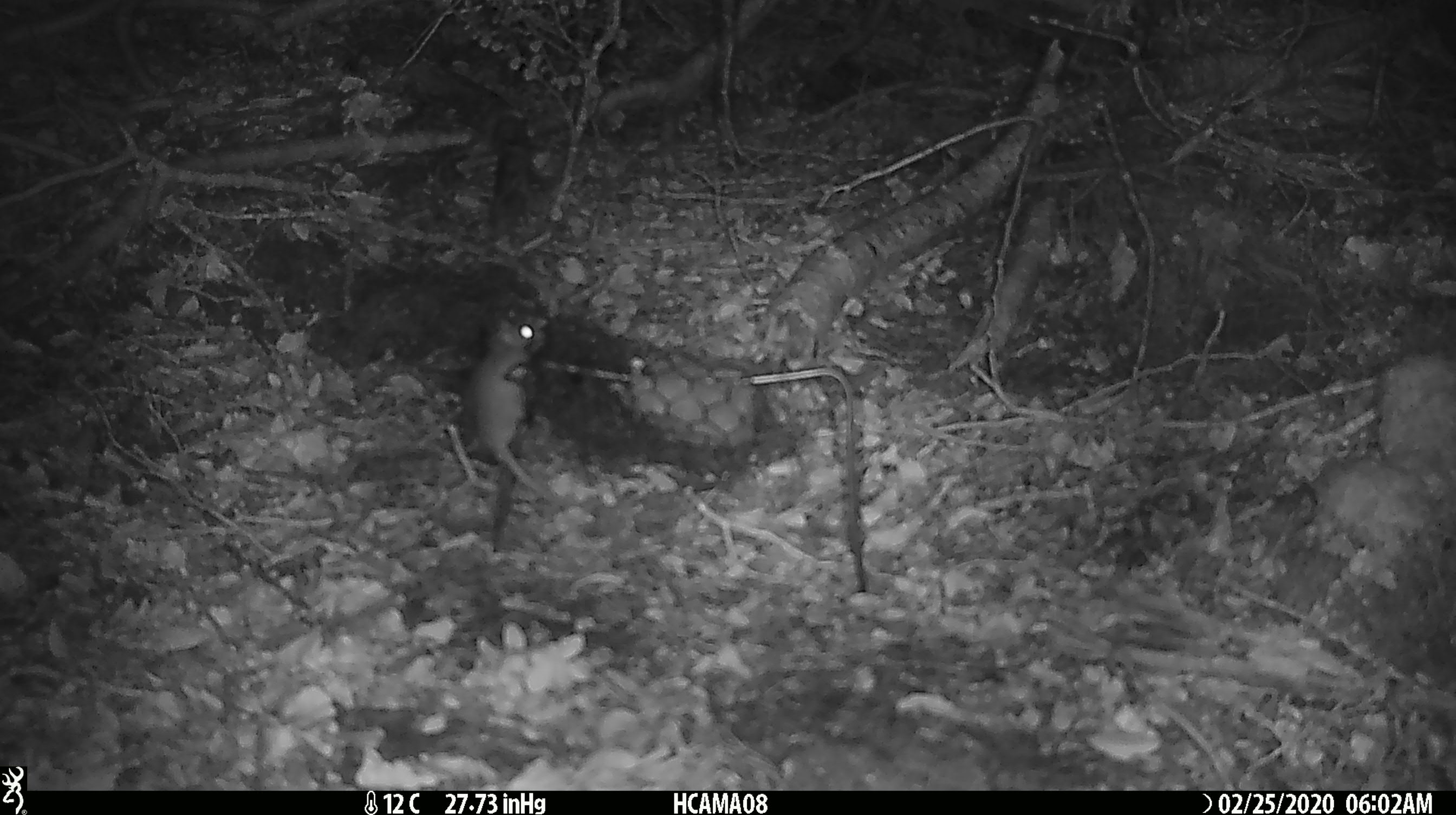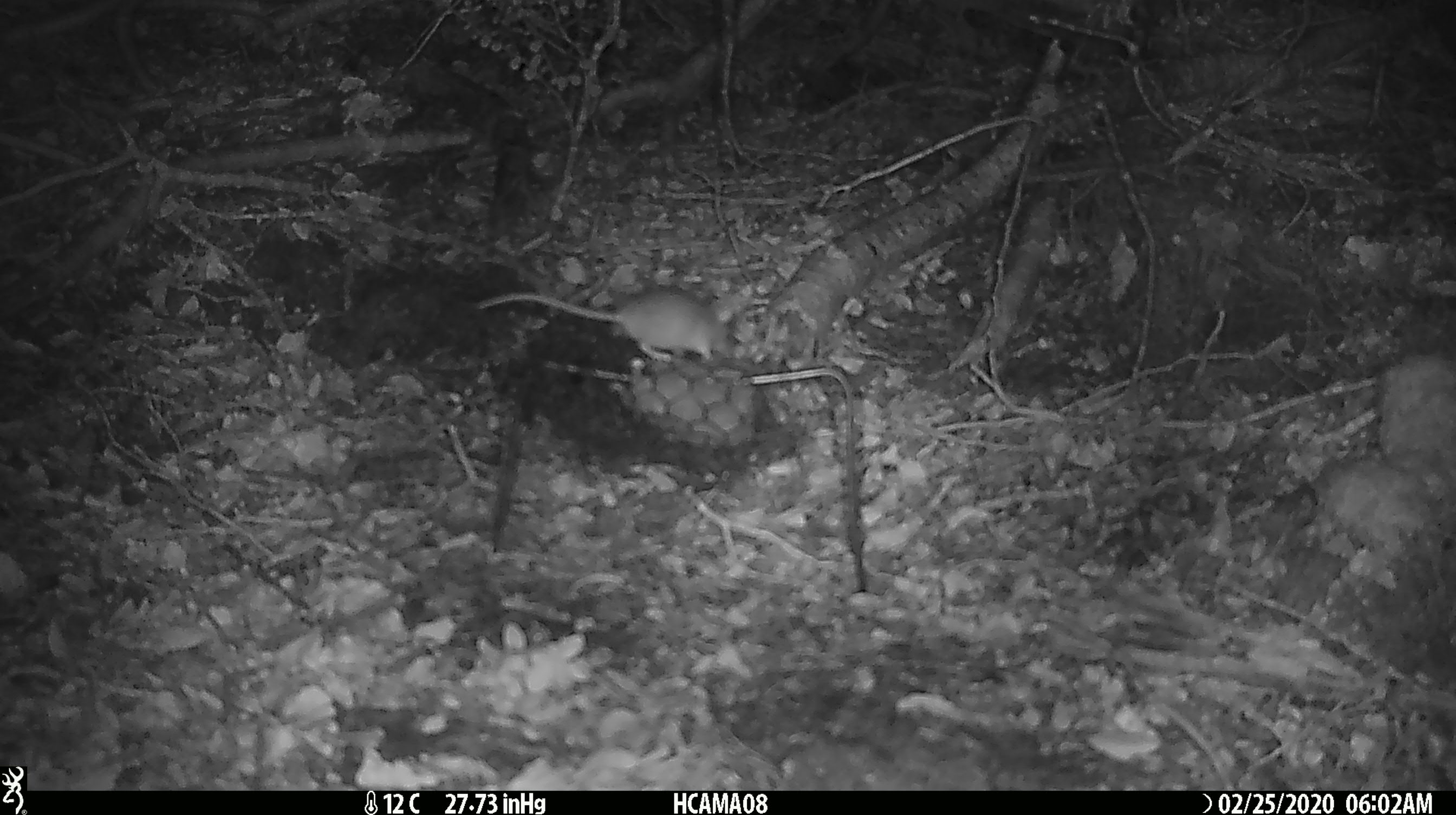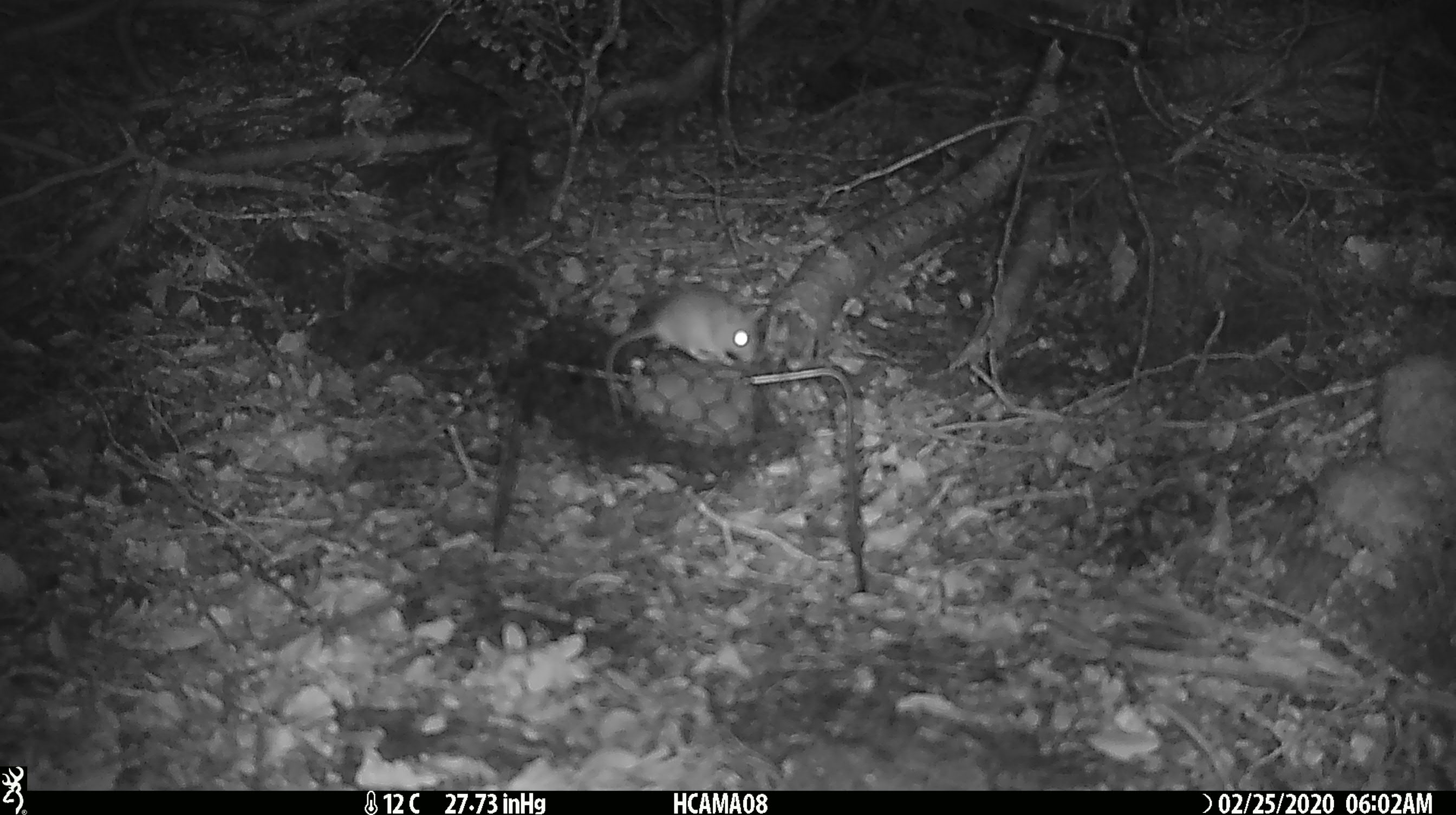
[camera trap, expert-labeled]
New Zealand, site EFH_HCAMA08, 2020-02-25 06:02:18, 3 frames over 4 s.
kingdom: Animalia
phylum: Chordata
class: Mammalia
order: Rodentia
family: Muridae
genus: Mus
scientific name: Mus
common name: mouse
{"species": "mouse (Mus)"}